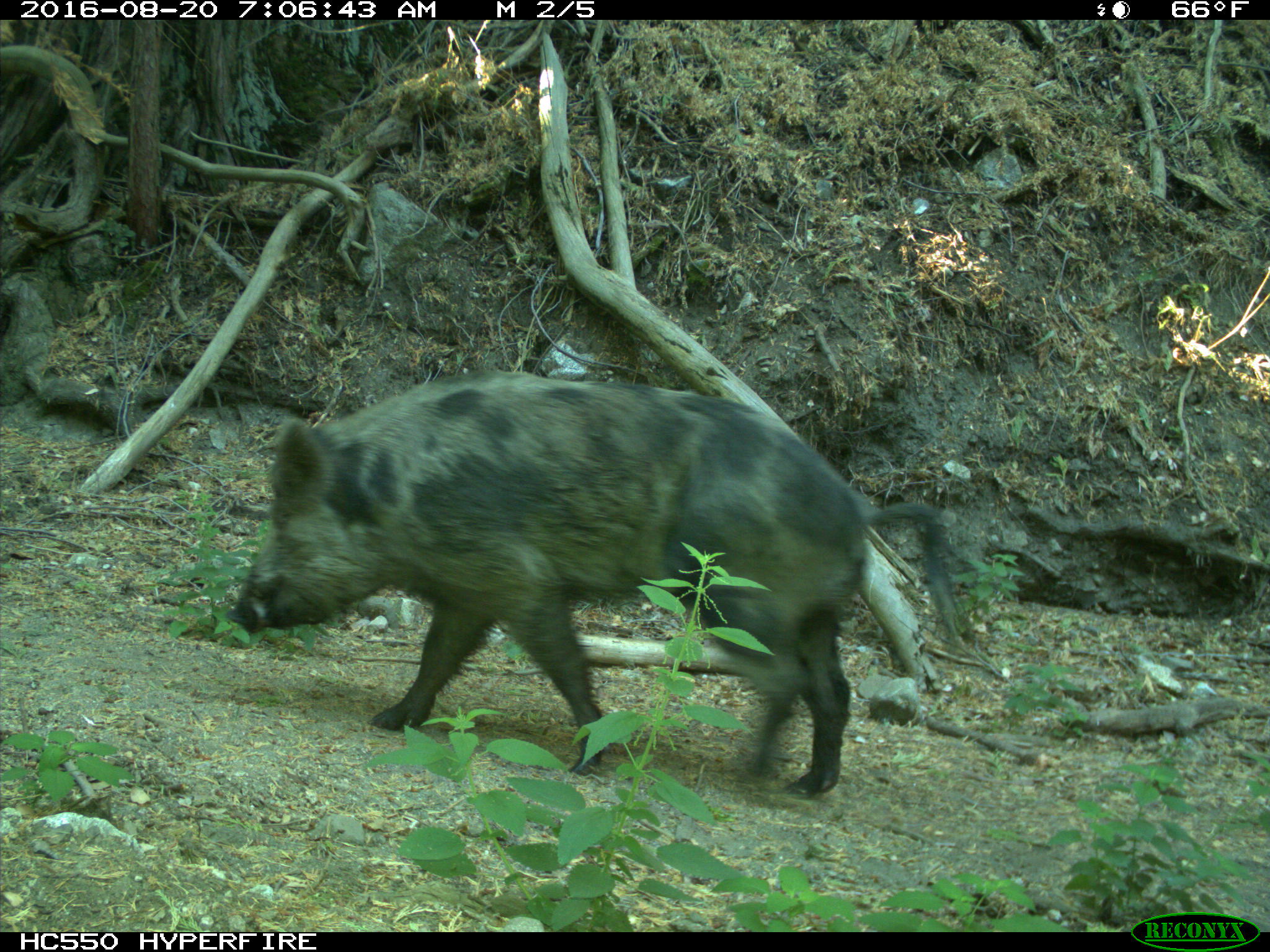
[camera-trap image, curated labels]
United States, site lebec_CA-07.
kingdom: Animalia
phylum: Chordata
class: Mammalia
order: Artiodactyla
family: Suidae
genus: Sus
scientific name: Sus scrofa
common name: wild boar